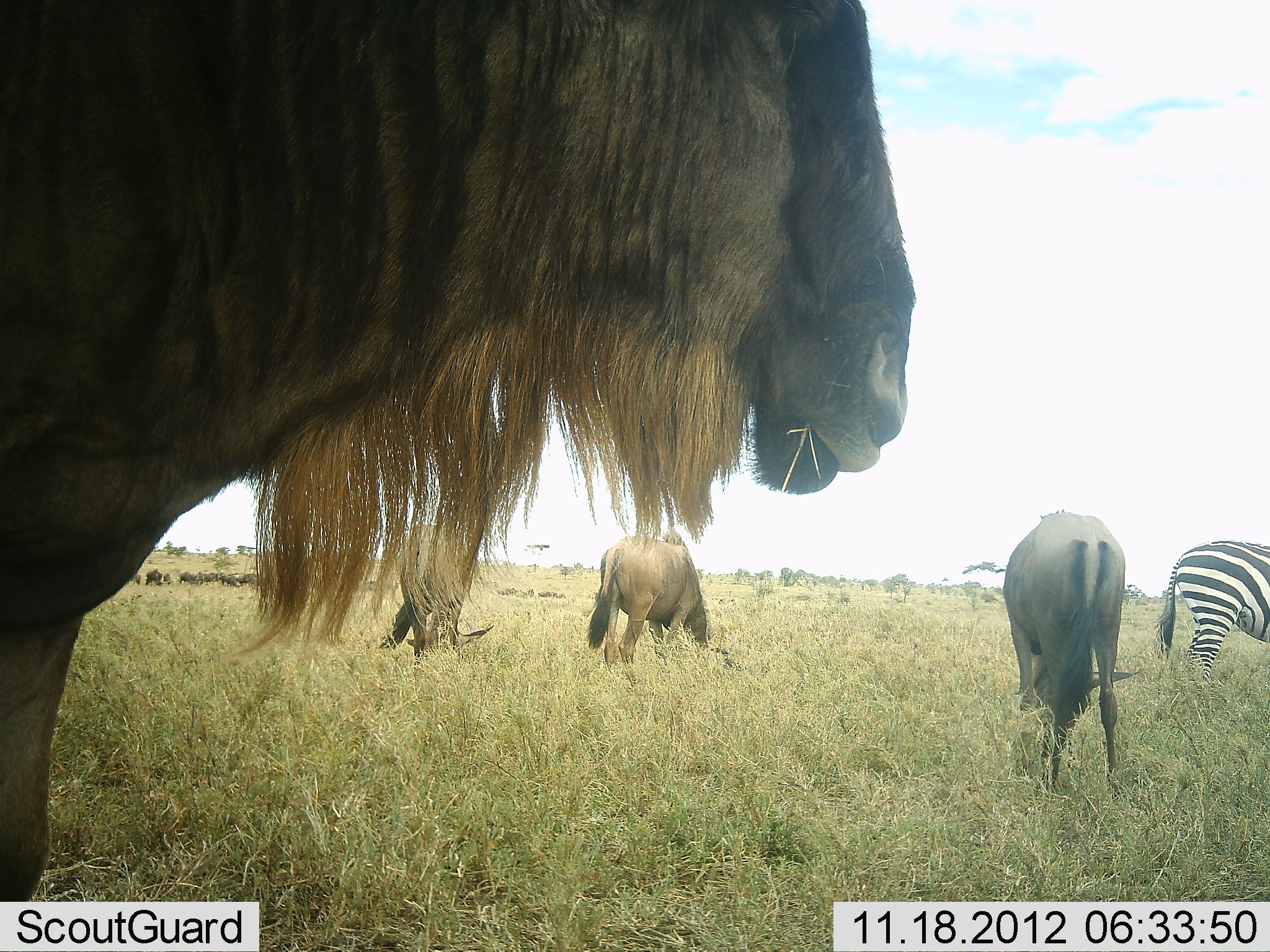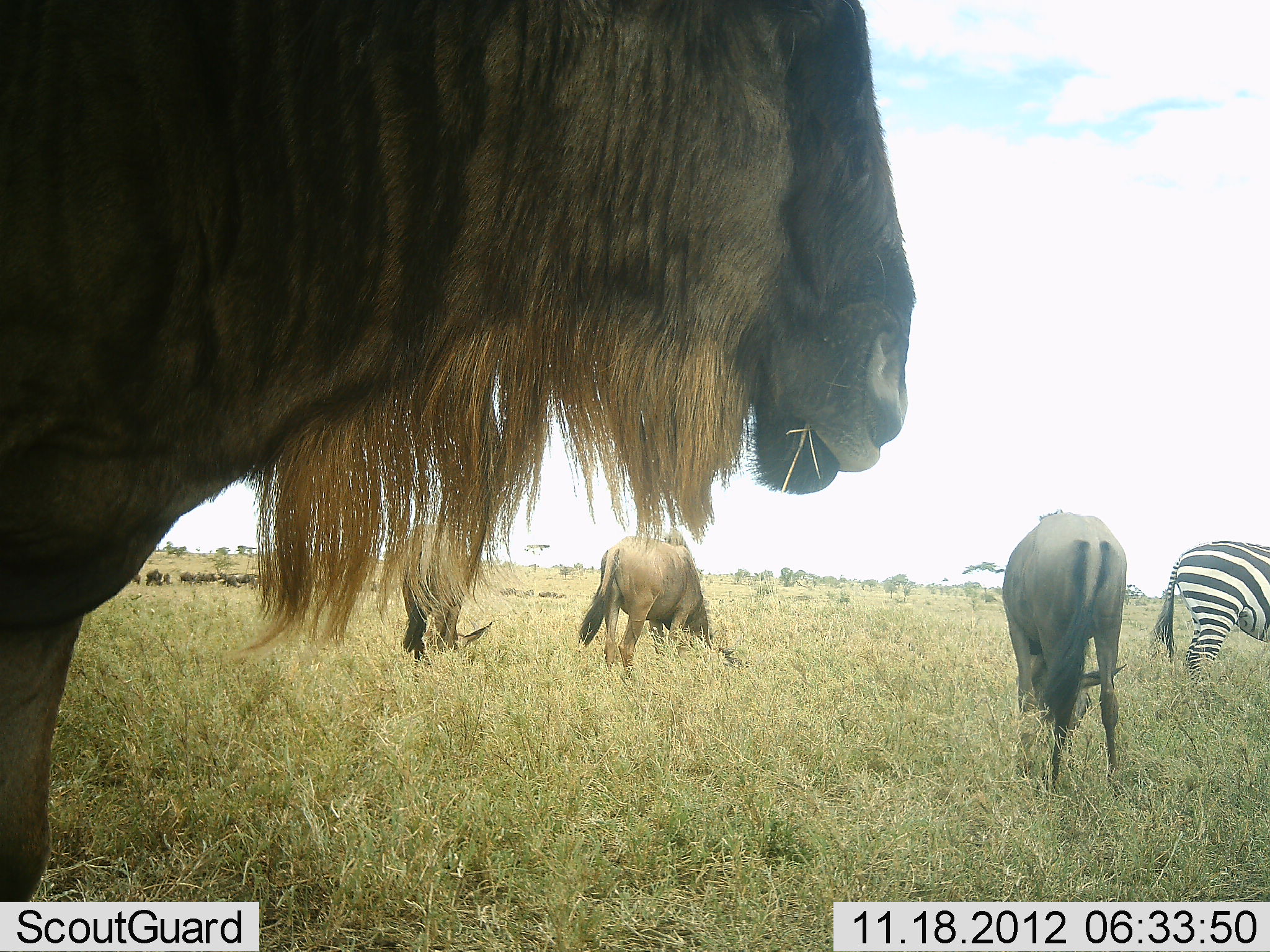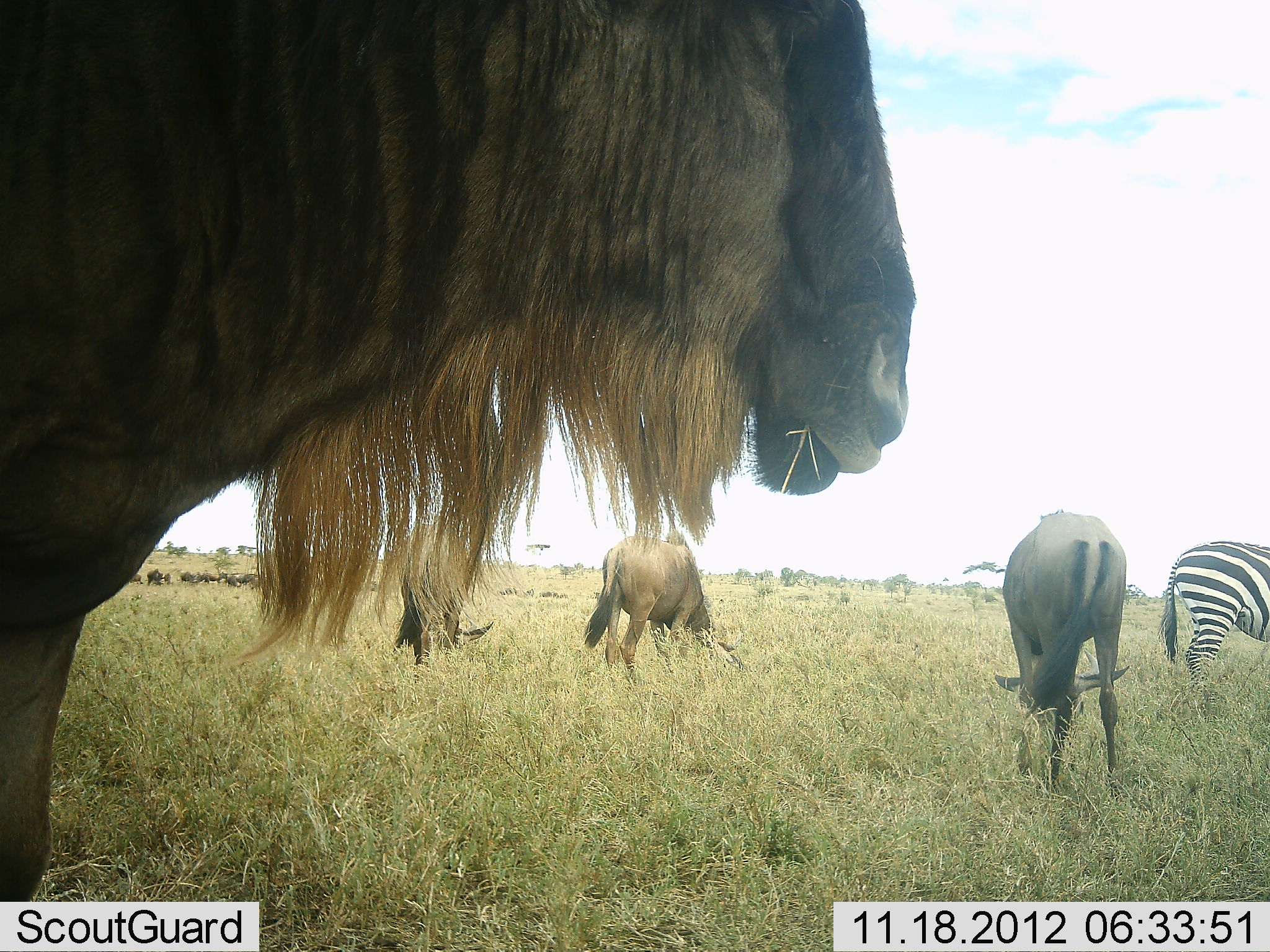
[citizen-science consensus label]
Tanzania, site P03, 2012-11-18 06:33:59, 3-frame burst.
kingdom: Animalia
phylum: Chordata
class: Mammalia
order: Artiodactyla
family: Bovidae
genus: Connochaetes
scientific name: Connochaetes taurinus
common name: blue wildebeest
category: wildebeest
Wildebeest (blue wildebeest) (Connochaetes taurinus), count 11-50. Behavior (volunteer vote fractions): standing 70%, resting 0%, moving 0%, interacting 0%. Young present (vote fraction): 10%. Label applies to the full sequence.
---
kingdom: Animalia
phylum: Chordata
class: Mammalia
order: Perissodactyla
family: Equidae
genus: Equus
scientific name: Equus quagga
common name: plains zebra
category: zebra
Zebra (plains zebra) (Equus quagga), count 1. Behavior (volunteer vote fractions): standing 80%, resting 0%, moving 0%, interacting 0%. Young present (vote fraction): 0%. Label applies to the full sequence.